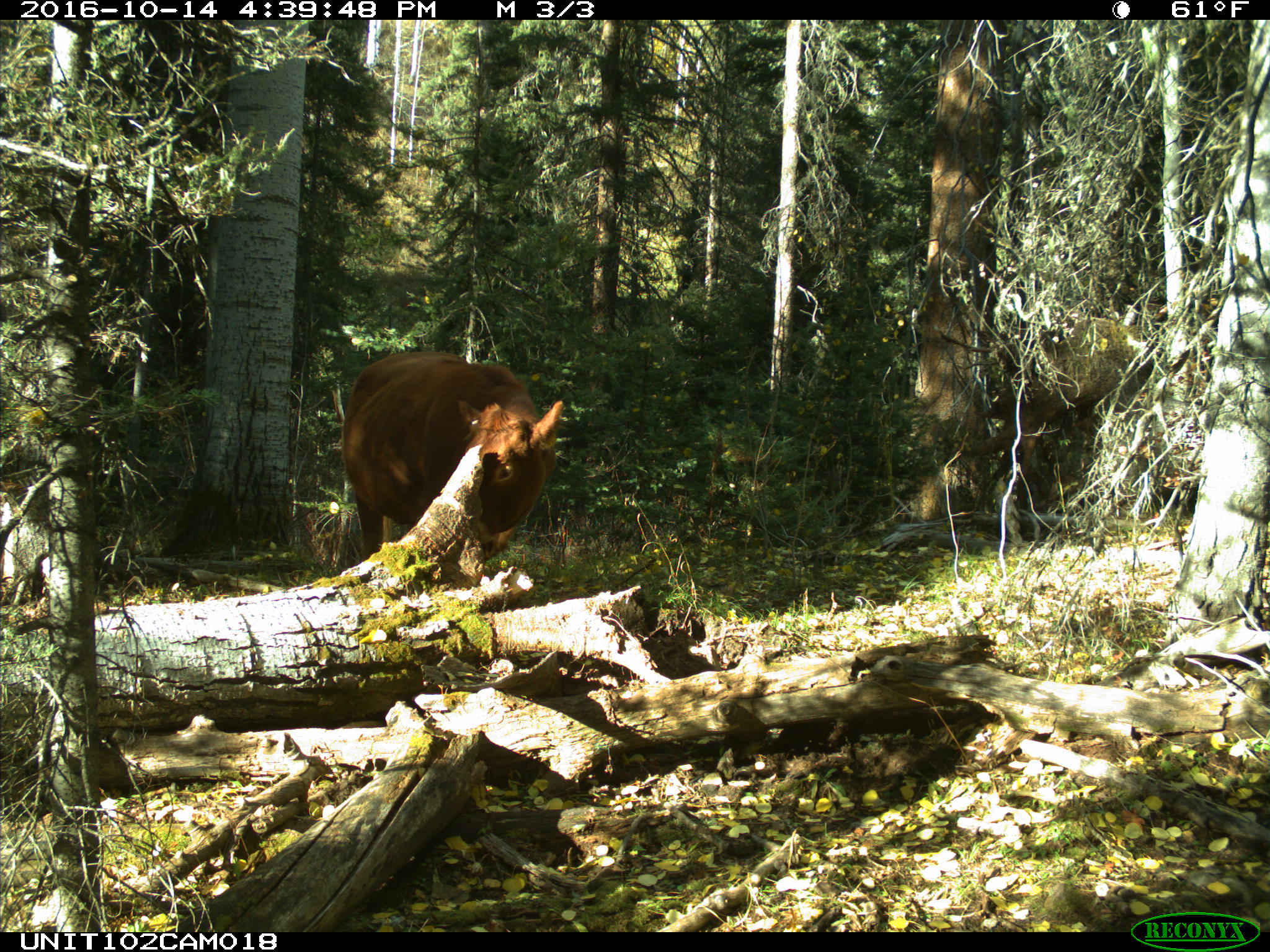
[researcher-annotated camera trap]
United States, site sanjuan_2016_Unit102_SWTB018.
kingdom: Animalia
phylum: Chordata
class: Mammalia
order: Artiodactyla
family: Bovidae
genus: Bos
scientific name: Bos taurus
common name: domestic cow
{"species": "Bos taurus (domestic cow)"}